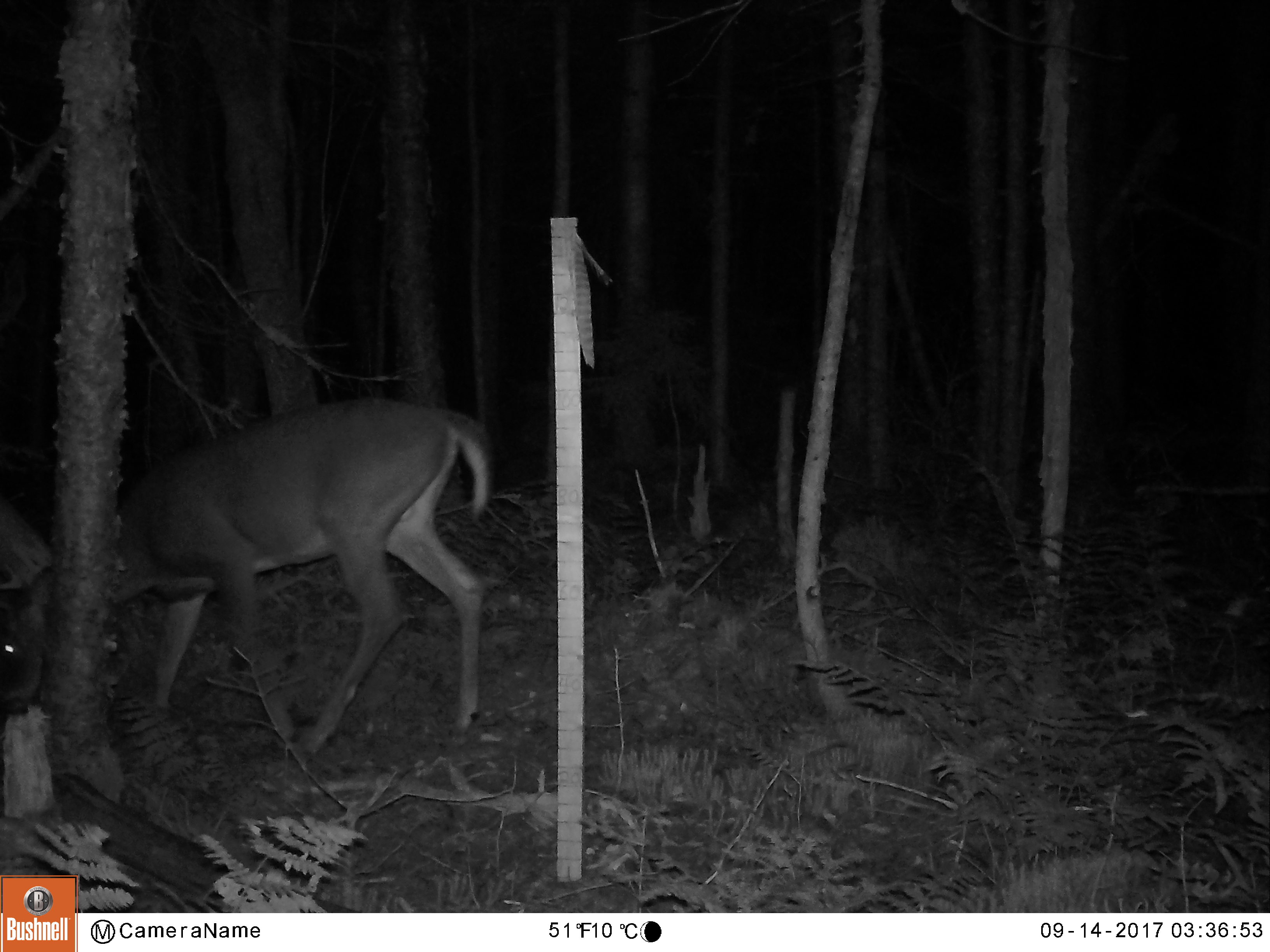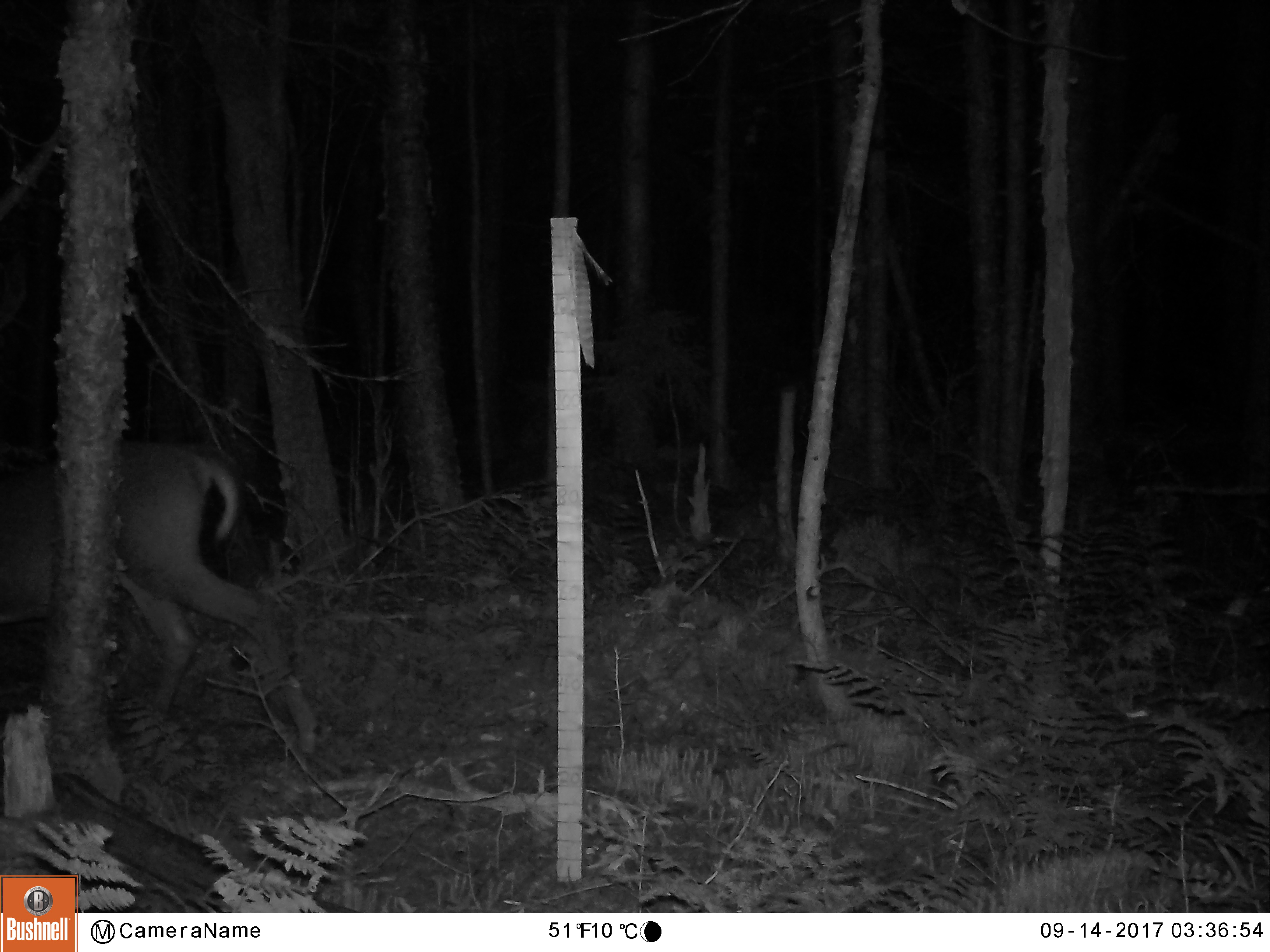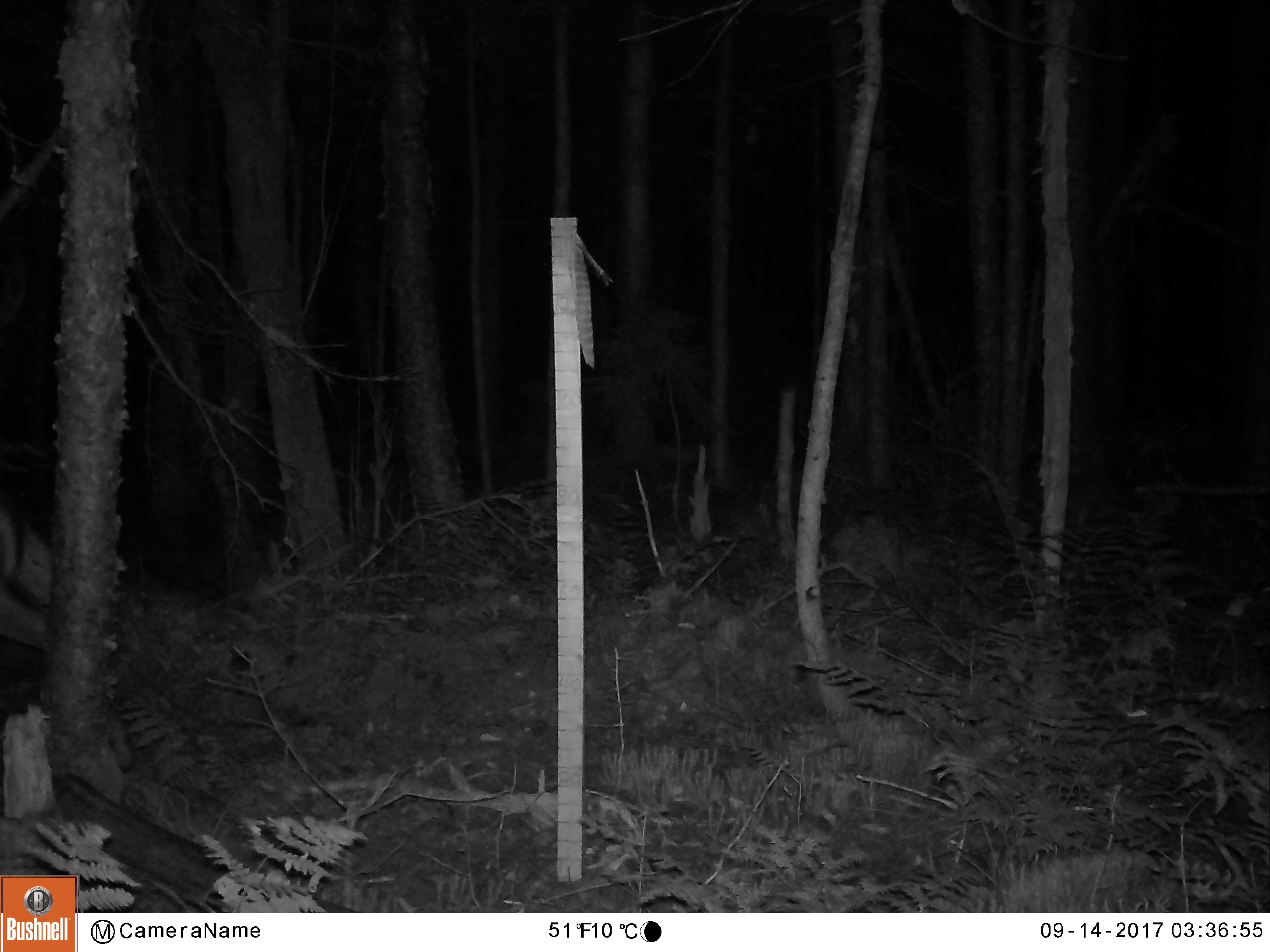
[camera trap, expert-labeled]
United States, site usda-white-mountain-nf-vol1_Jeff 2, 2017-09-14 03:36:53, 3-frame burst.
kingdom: Animalia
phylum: Chordata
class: Mammalia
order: Artiodactyla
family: Cervidae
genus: Odocoileus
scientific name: Odocoileus virginianus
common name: white-tailed deer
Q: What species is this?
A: White-tailed deer (Odocoileus virginianus).